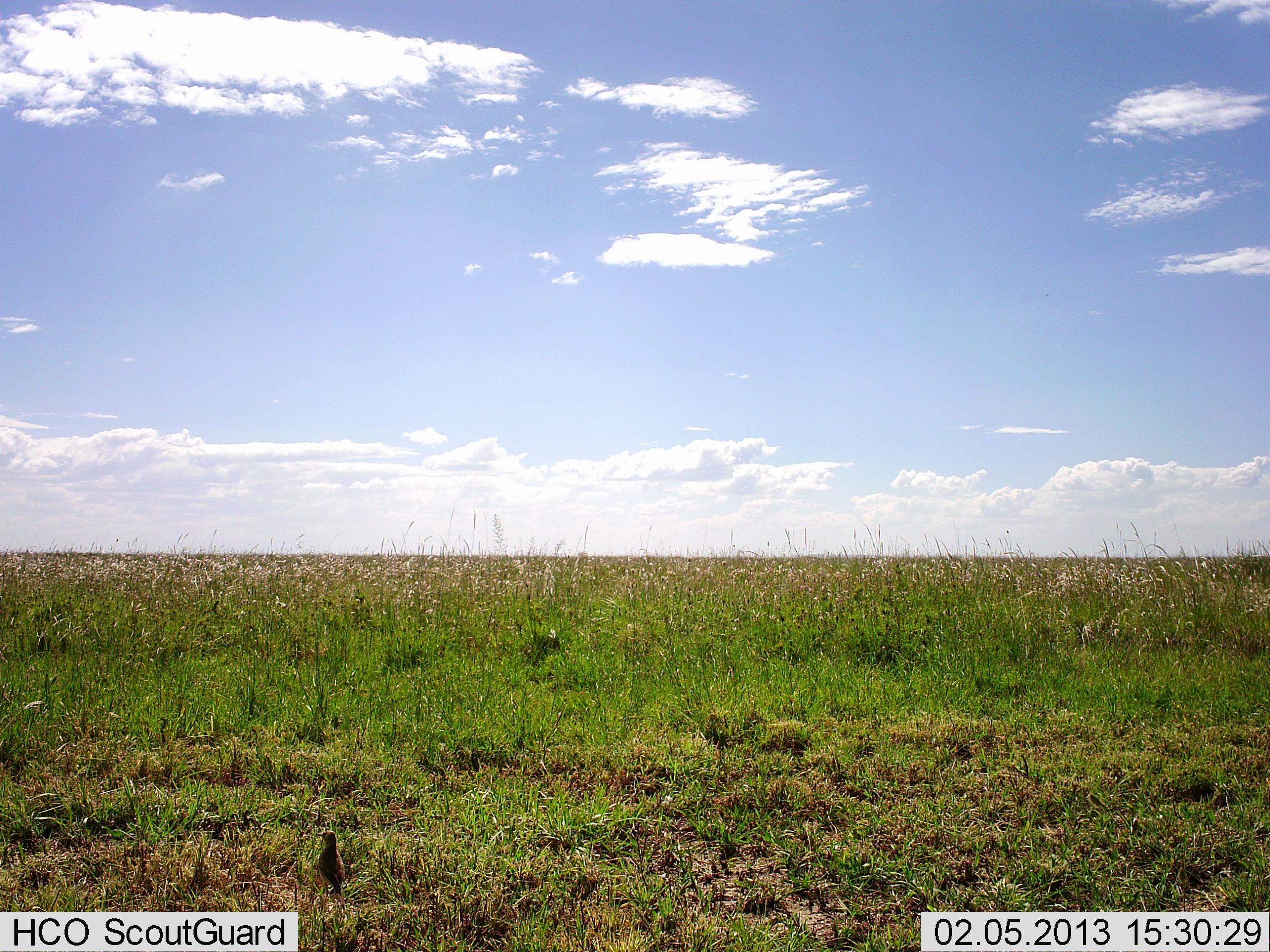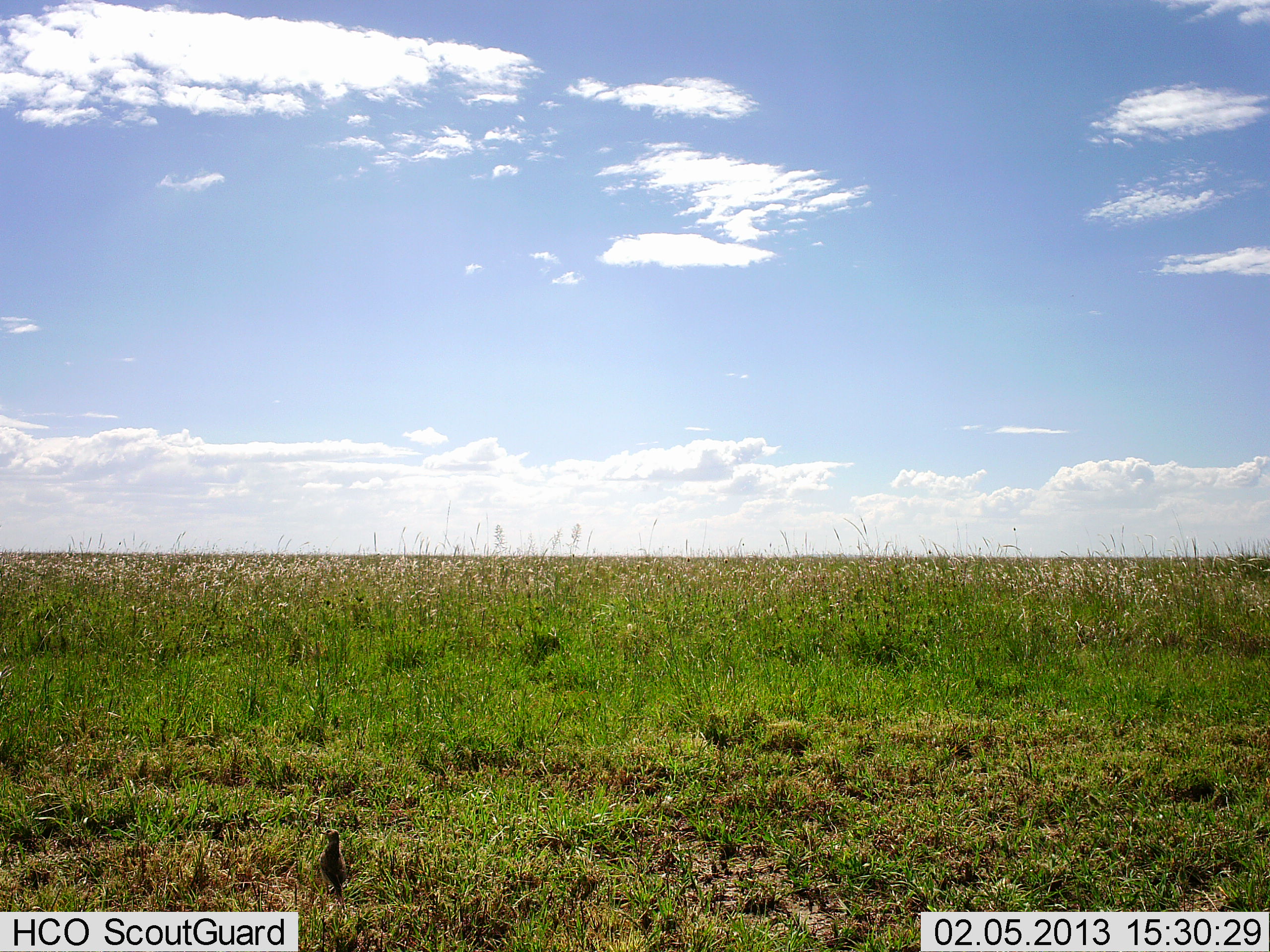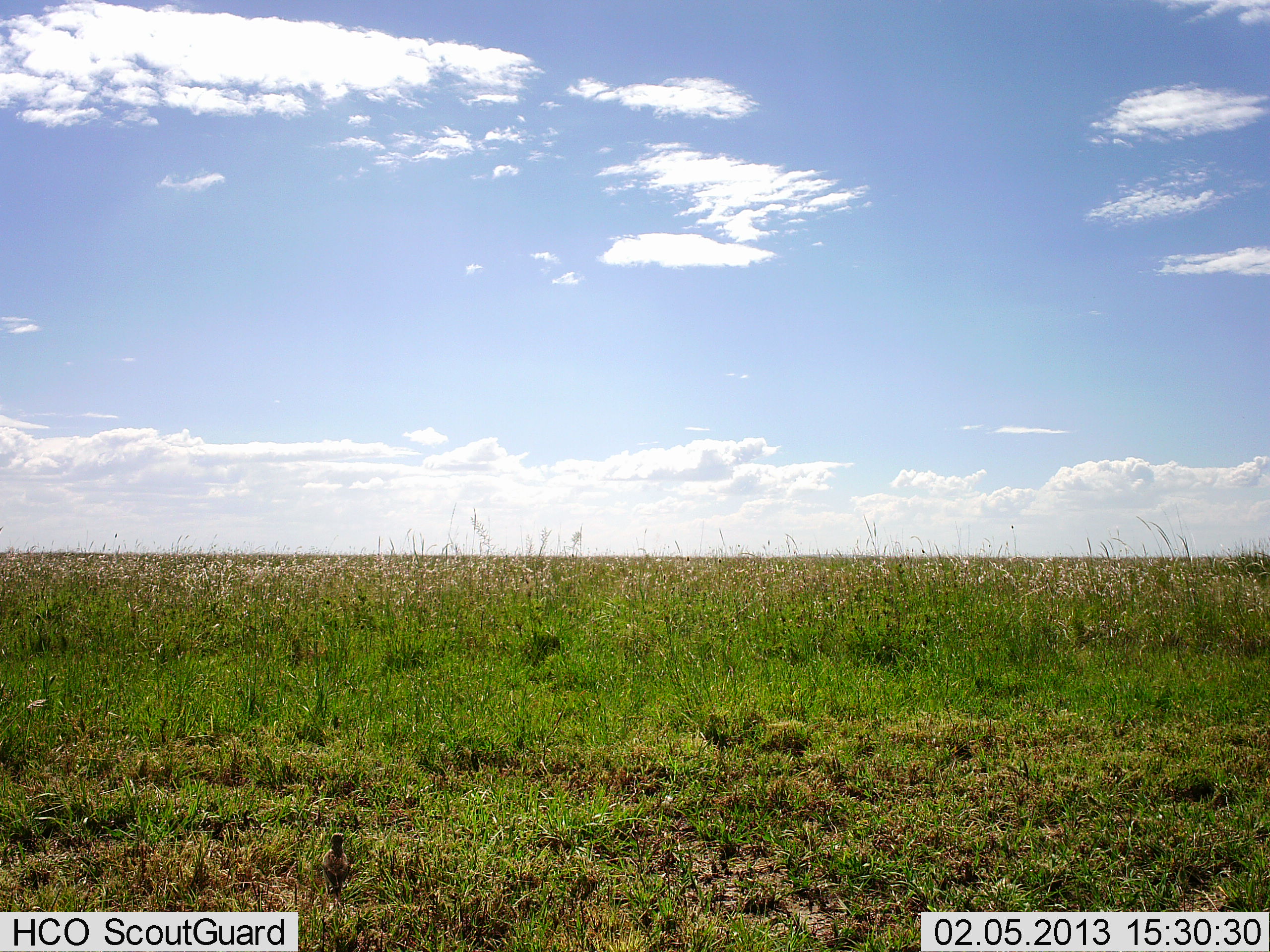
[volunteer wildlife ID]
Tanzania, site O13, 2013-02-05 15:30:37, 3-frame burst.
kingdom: Animalia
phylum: Chordata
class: Aves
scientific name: Aves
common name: bird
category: otherbird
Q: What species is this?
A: Otherbird (bird) (Aves).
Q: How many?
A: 1.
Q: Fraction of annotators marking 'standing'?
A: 85%.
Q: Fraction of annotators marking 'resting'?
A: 9%.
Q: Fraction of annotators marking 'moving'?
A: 9%.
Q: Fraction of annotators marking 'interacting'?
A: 0%.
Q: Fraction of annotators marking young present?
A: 0%.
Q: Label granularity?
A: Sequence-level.